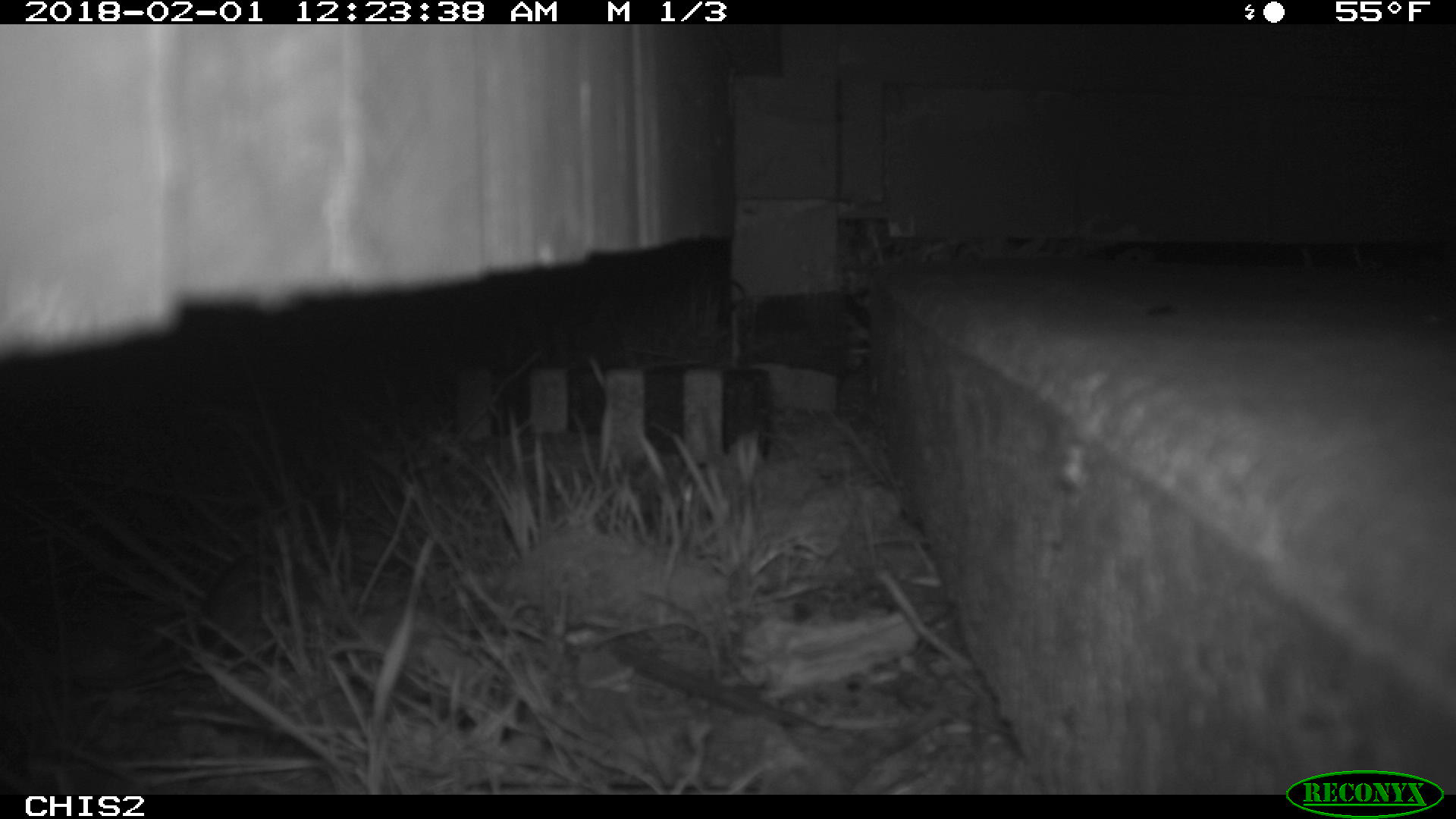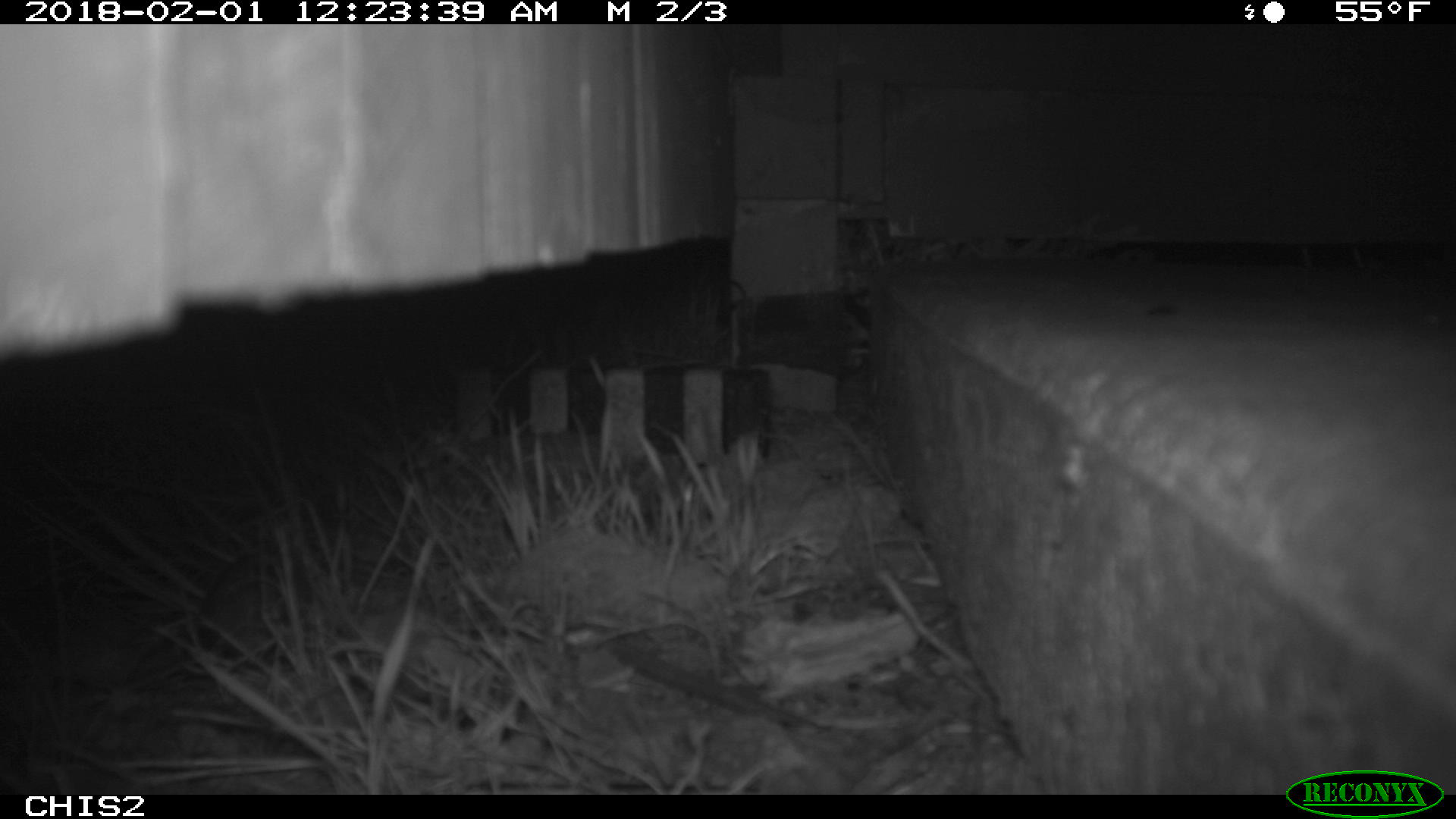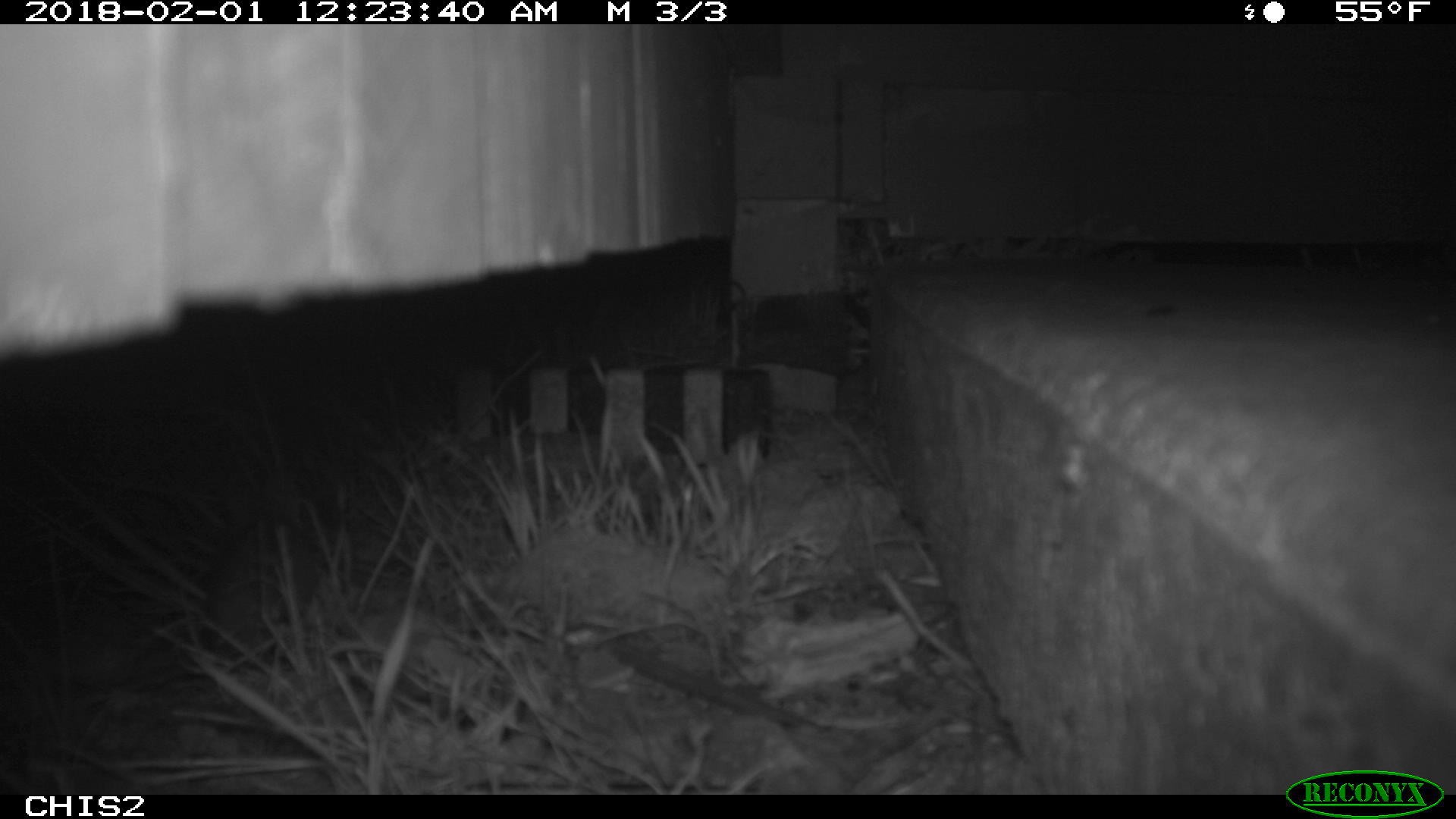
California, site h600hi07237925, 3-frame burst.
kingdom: Animalia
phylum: Chordata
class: Mammalia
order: Rodentia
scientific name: Rodentia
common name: rodent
Rodent (Rodentia).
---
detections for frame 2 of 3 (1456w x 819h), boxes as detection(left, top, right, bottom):
rodent: detection(0, 578, 155, 686)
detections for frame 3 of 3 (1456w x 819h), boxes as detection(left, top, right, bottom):
rodent: detection(175, 471, 313, 673)